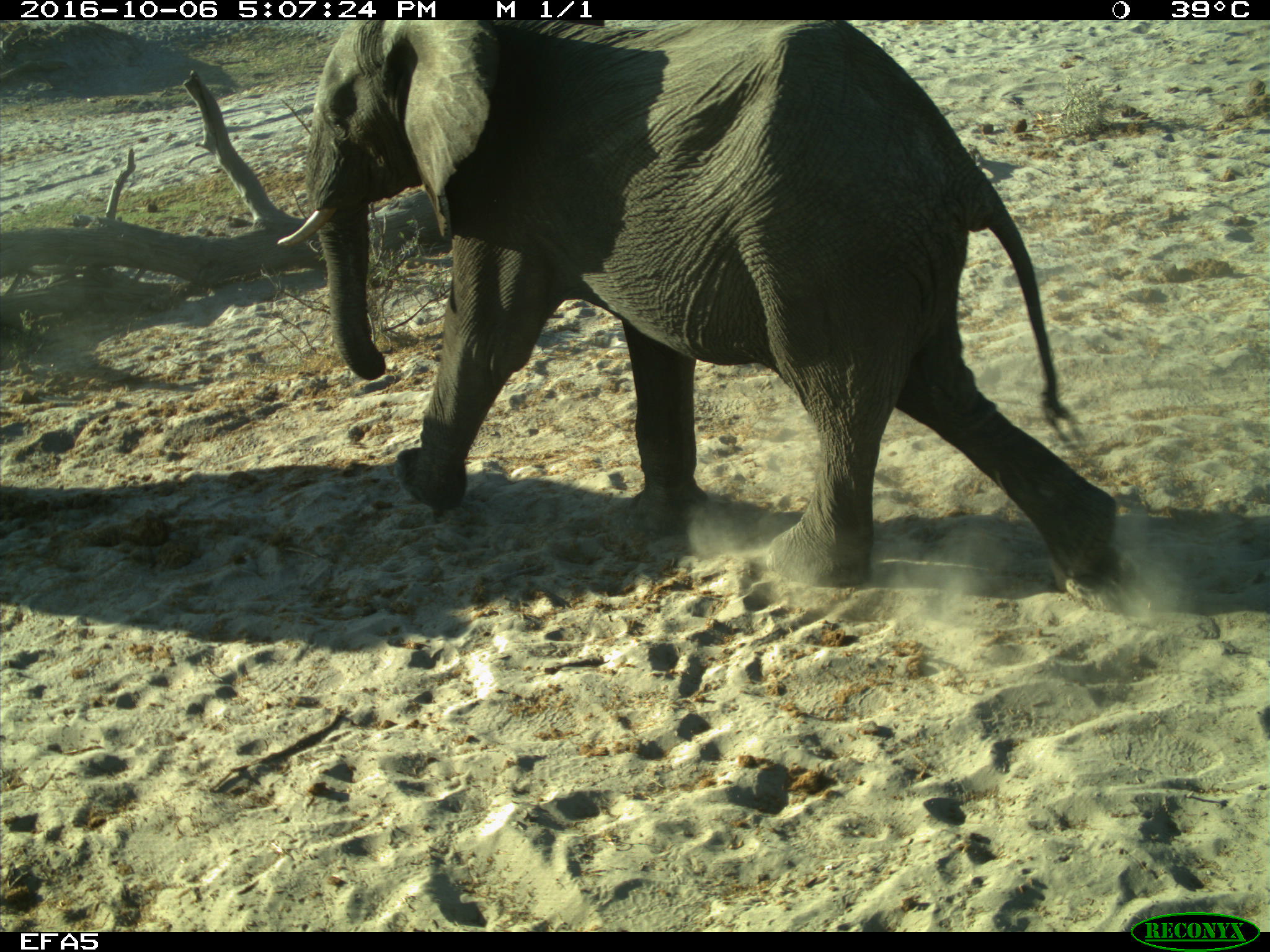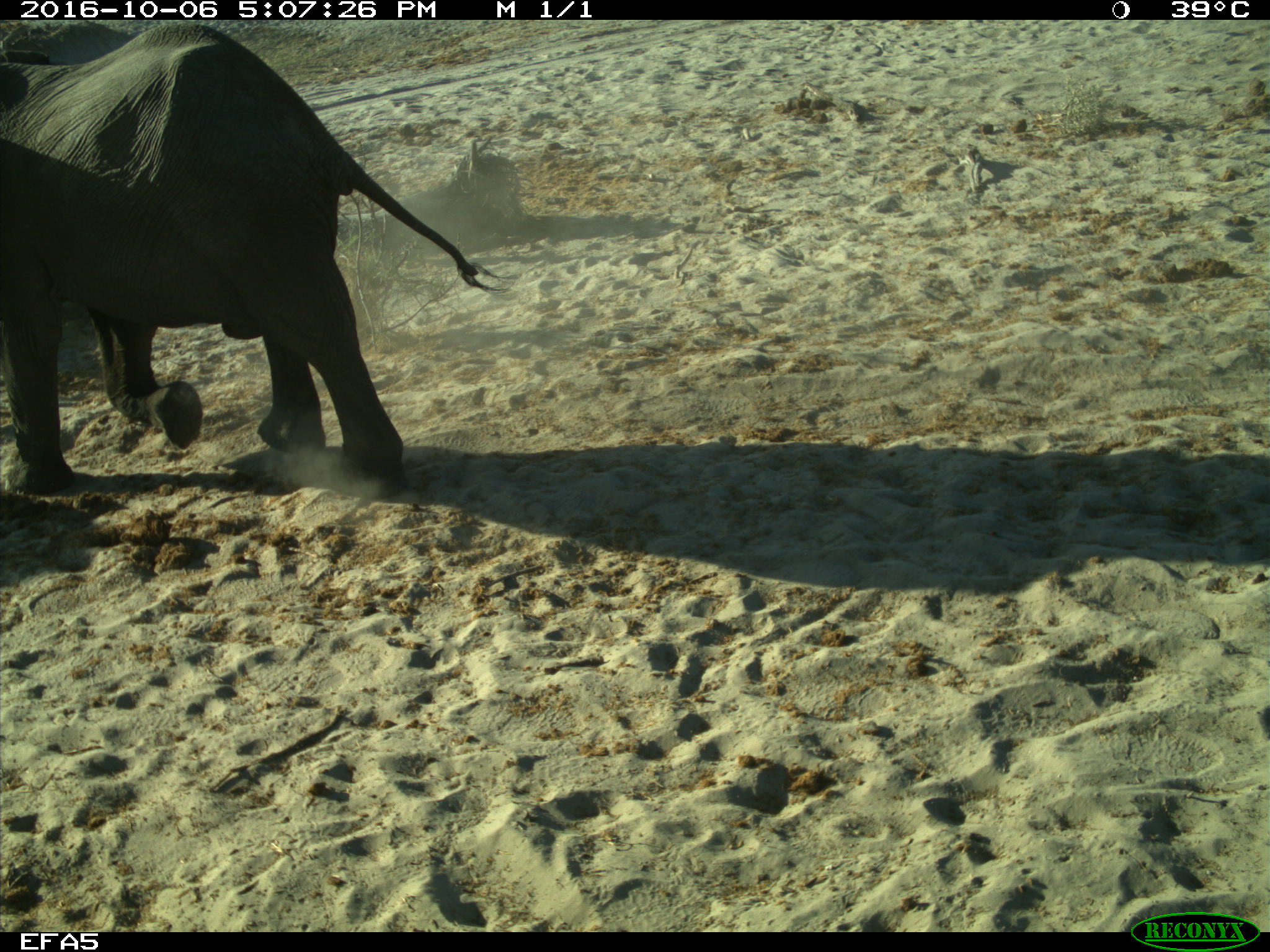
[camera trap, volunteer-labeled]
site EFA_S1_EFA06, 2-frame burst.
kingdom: Animalia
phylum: Chordata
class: Mammalia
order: Proboscidea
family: Elephantidae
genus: Loxodonta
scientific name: Loxodonta africana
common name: african bush elephant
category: elephant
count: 1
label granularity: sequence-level